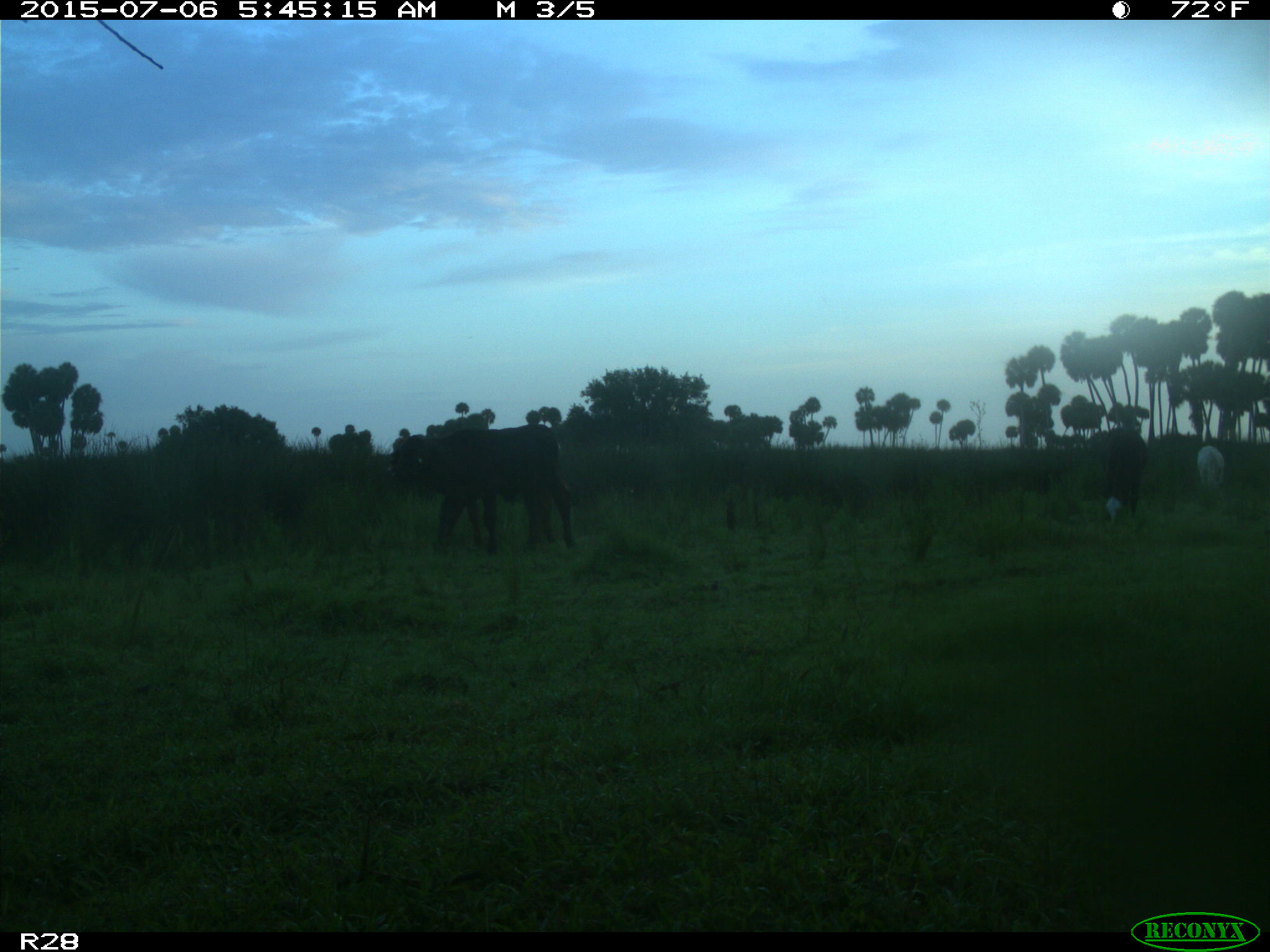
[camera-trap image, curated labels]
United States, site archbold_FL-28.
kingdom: Animalia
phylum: Chordata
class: Mammalia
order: Artiodactyla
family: Bovidae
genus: Bos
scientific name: Bos taurus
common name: domestic cow